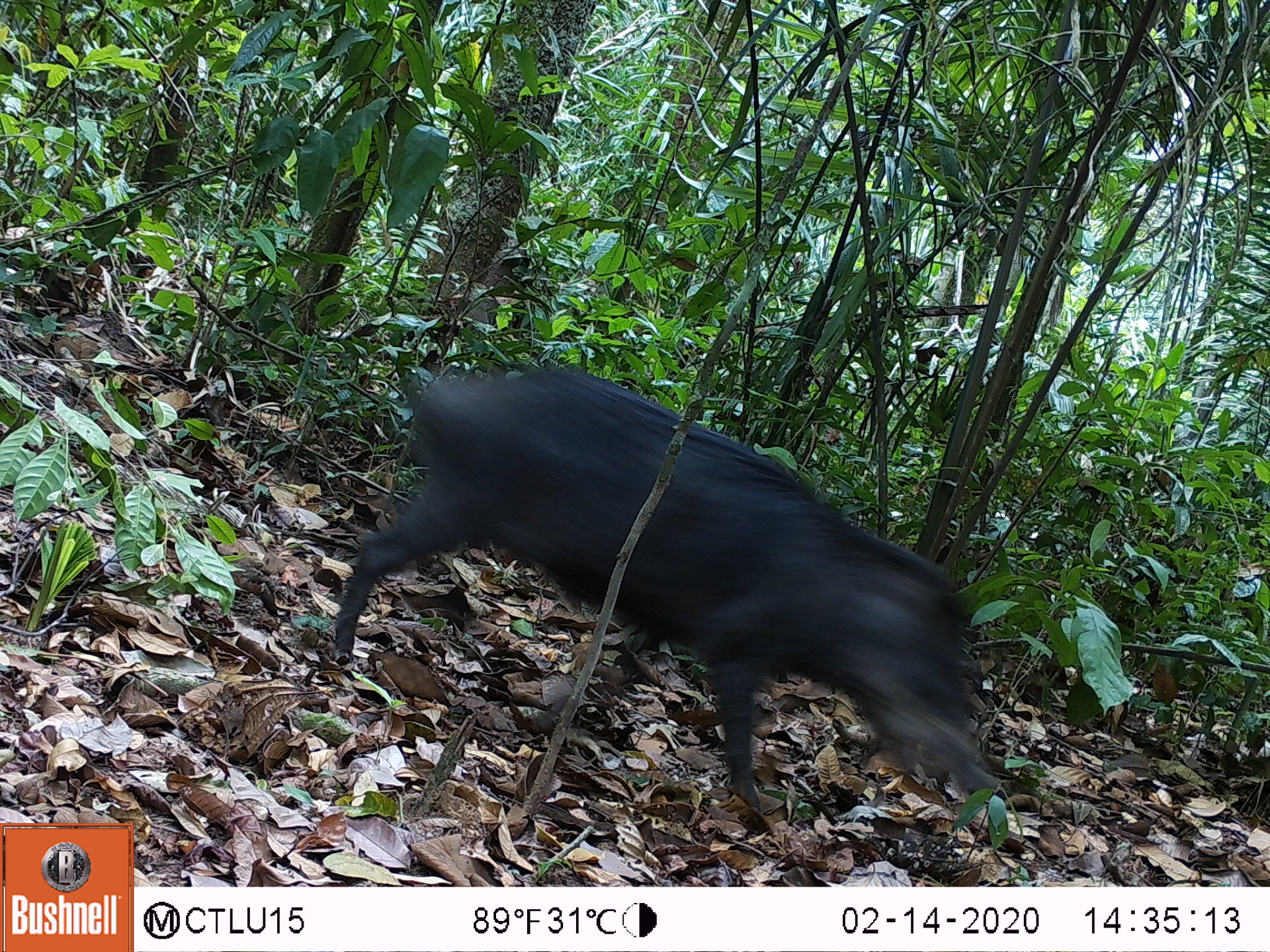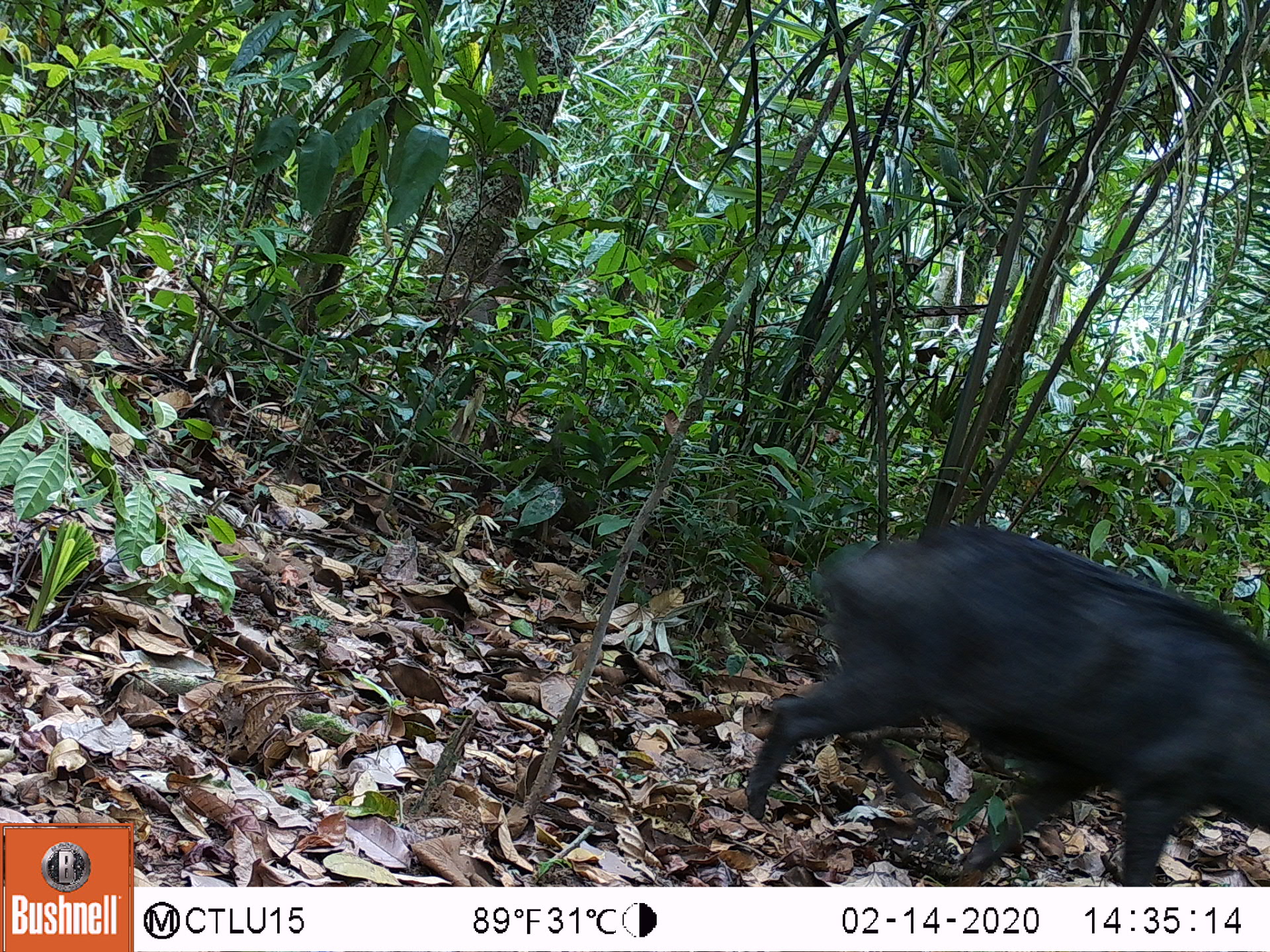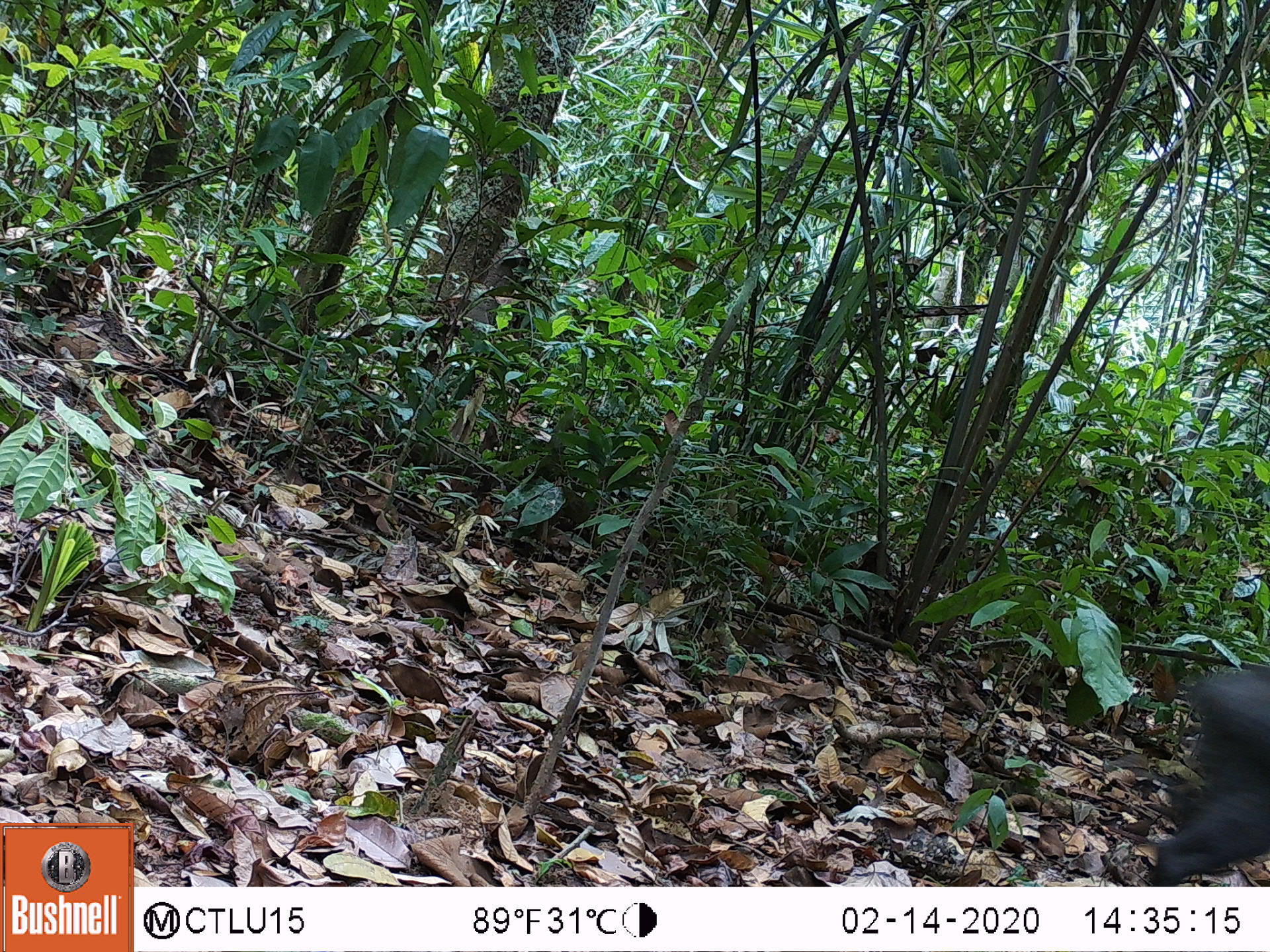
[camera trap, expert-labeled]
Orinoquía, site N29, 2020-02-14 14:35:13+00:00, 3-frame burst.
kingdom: Animalia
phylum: Chordata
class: Mammalia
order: Artiodactyla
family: Tayassuidae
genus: Tayassu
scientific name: Tayassu pecari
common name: white-lipped peccary